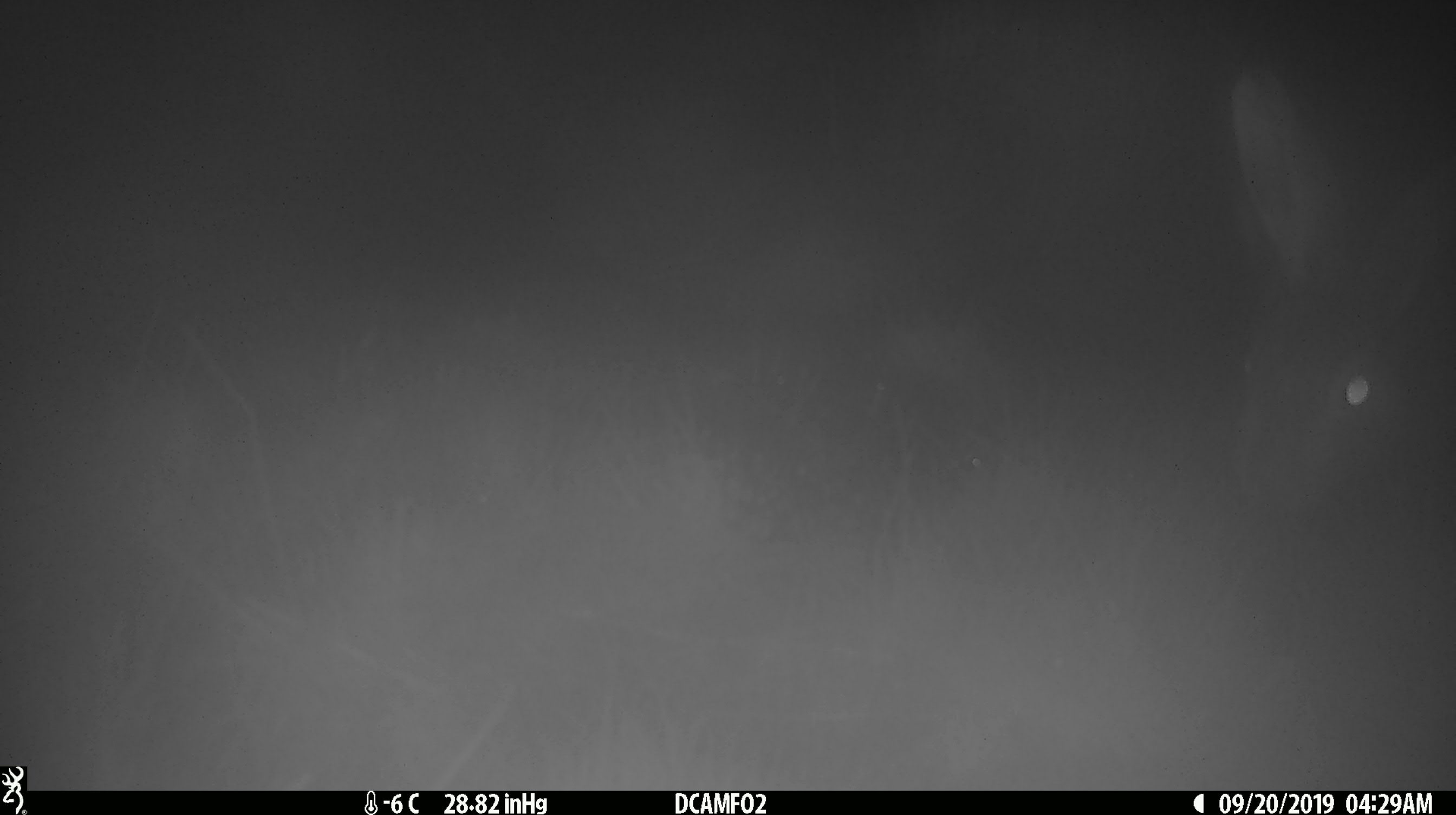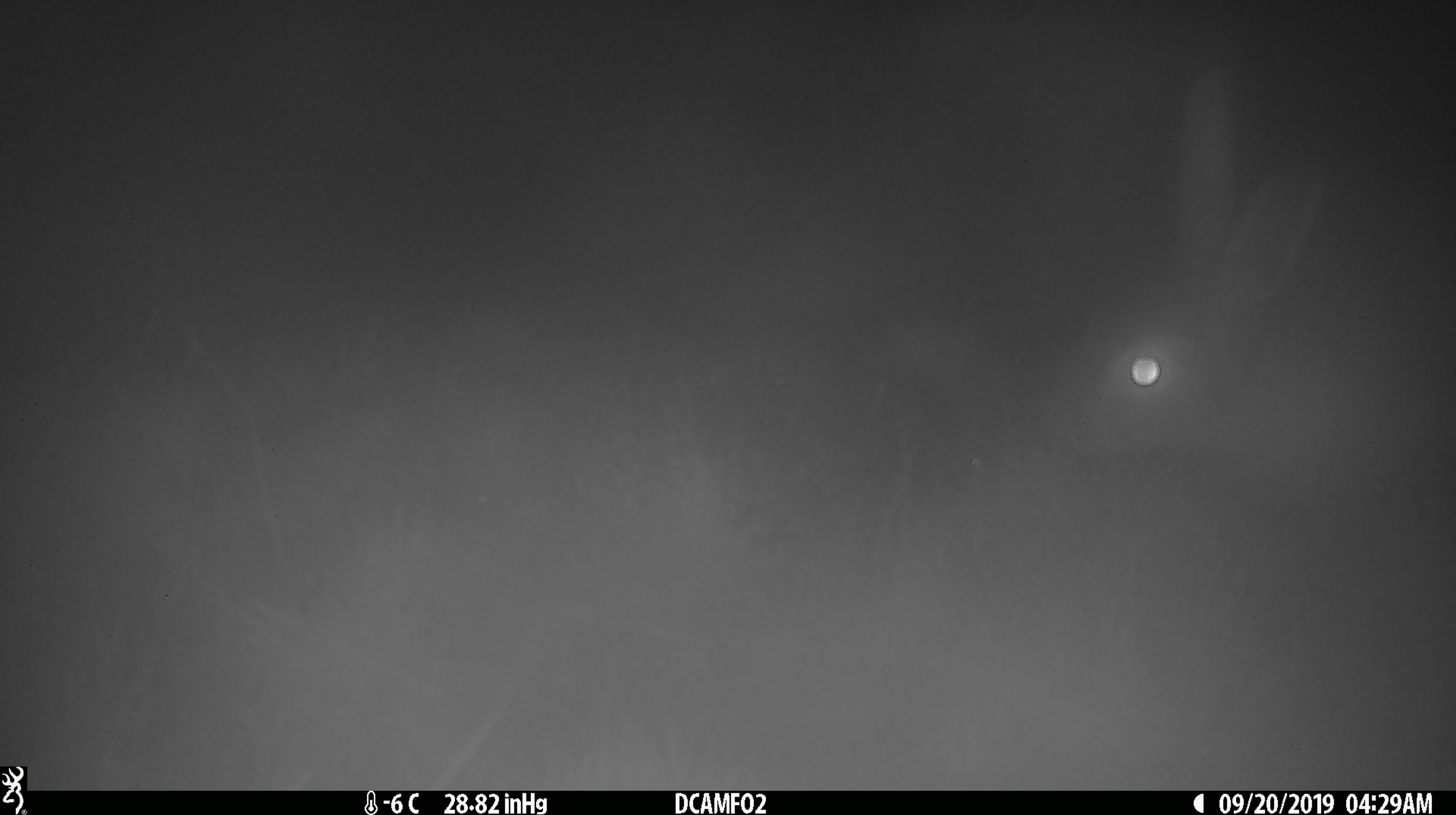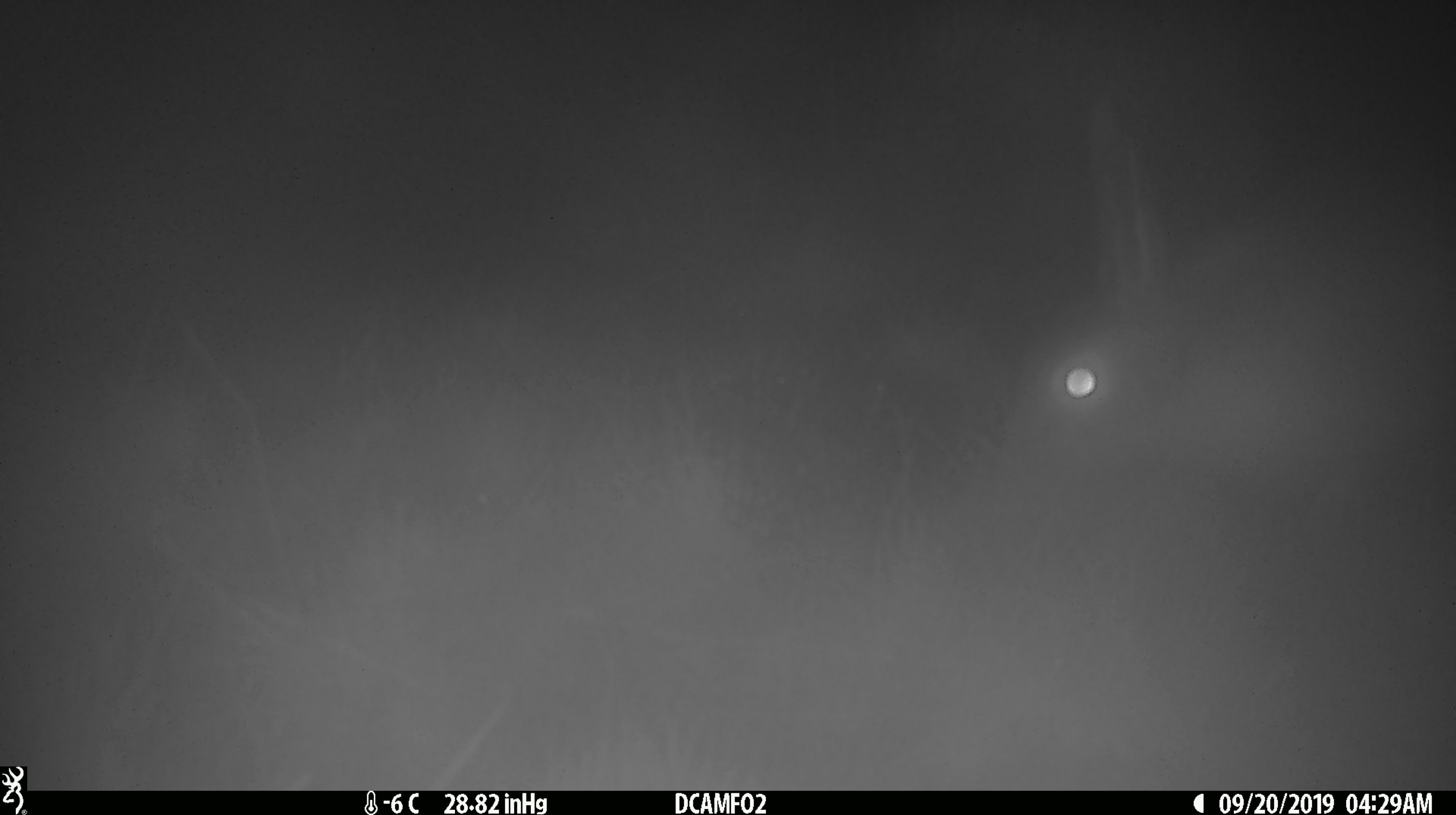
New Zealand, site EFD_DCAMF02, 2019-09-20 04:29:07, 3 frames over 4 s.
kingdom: Animalia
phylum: Chordata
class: Mammalia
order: Lagomorpha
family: Leporidae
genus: Lepus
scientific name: Lepus europaeus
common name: brown hare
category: hare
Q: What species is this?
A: Hare (brown hare) (Lepus europaeus).